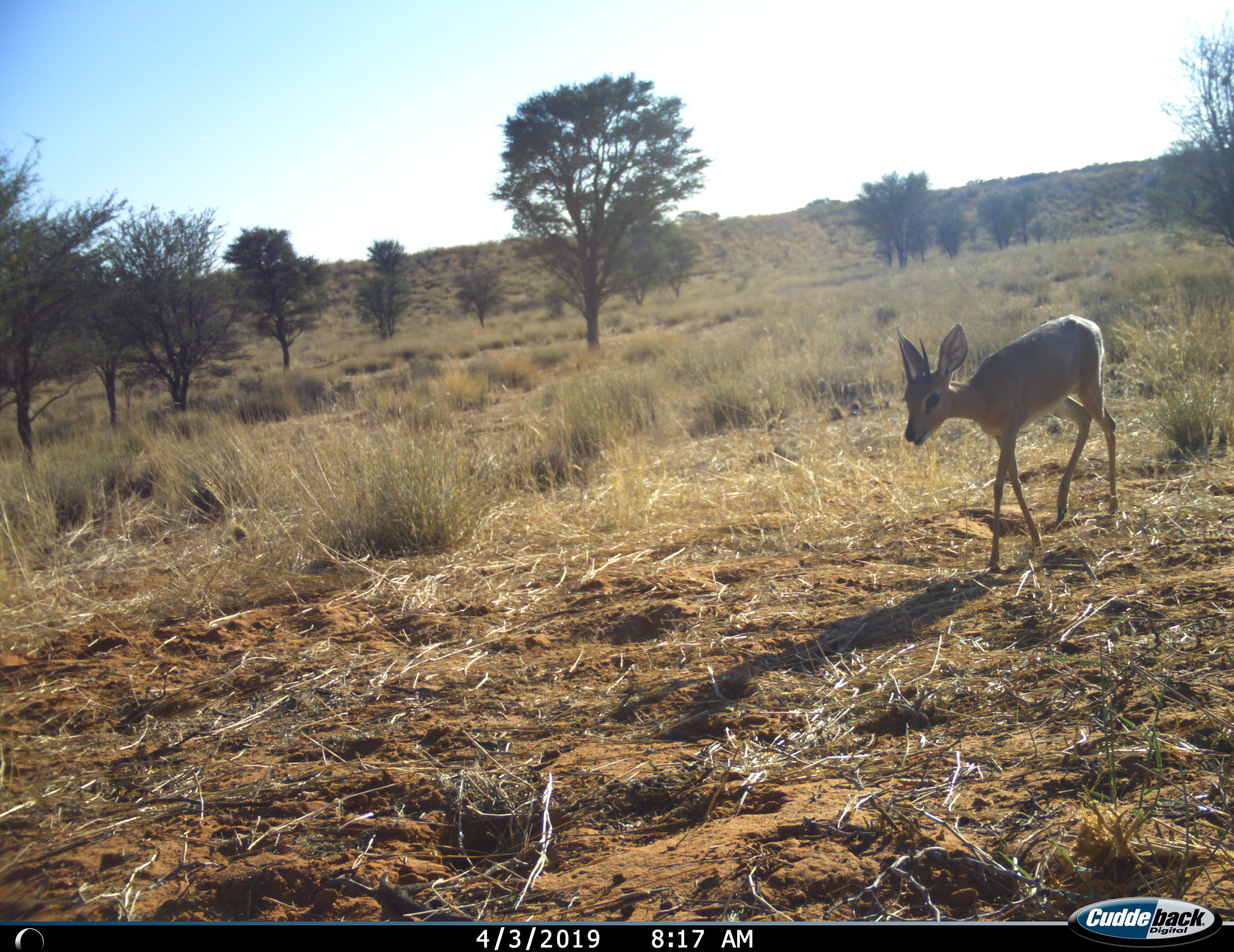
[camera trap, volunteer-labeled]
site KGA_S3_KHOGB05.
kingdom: Animalia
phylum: Chordata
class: Mammalia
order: Artiodactyla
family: Bovidae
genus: Raphicerus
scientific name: Raphicerus campestris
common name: steenbok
Steenbok (Raphicerus campestris), count 1. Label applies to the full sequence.